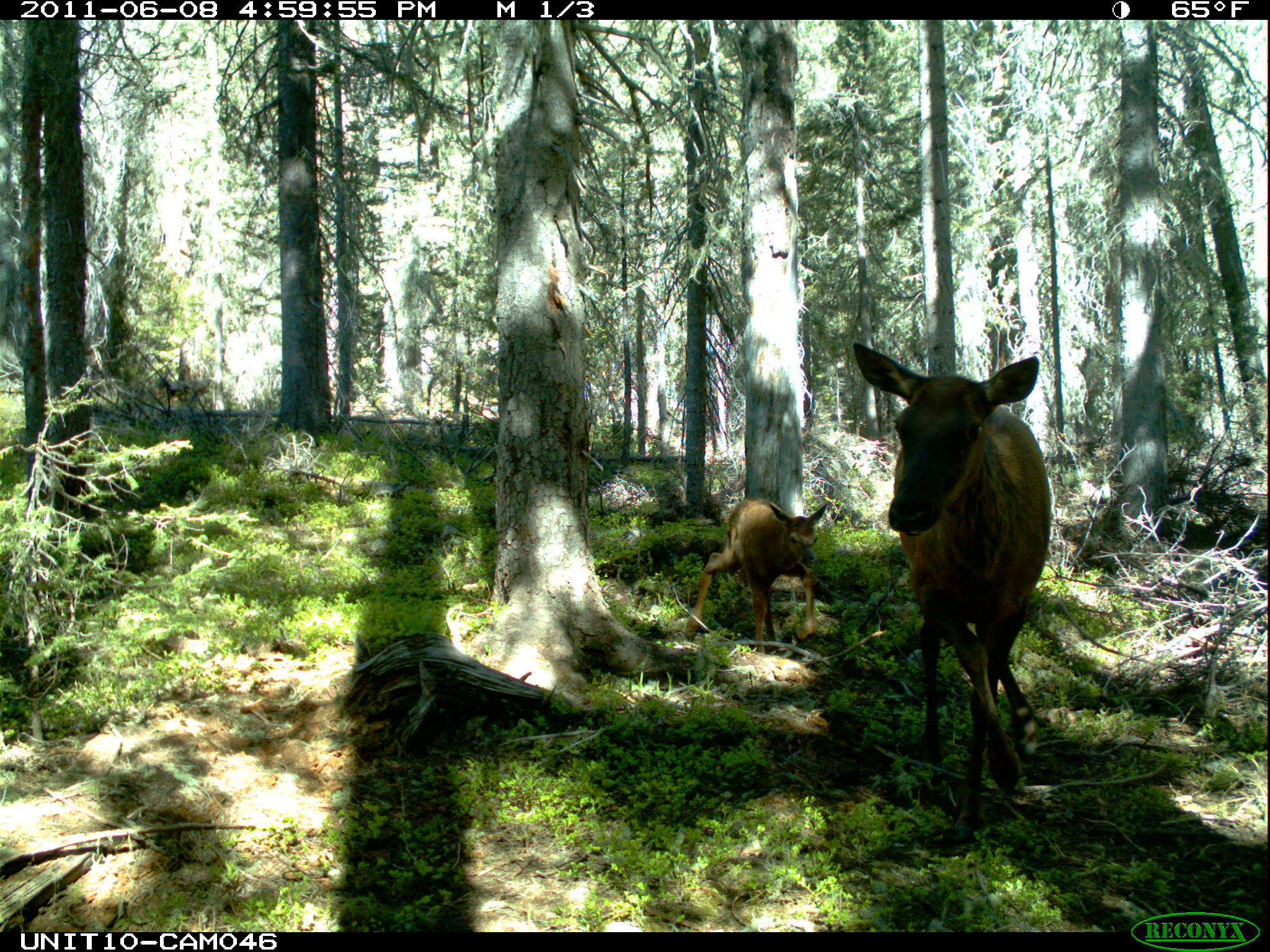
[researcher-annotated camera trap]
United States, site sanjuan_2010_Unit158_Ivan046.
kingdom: Animalia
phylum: Chordata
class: Mammalia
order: Artiodactyla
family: Cervidae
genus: Cervus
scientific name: Cervus elaphus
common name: red deer